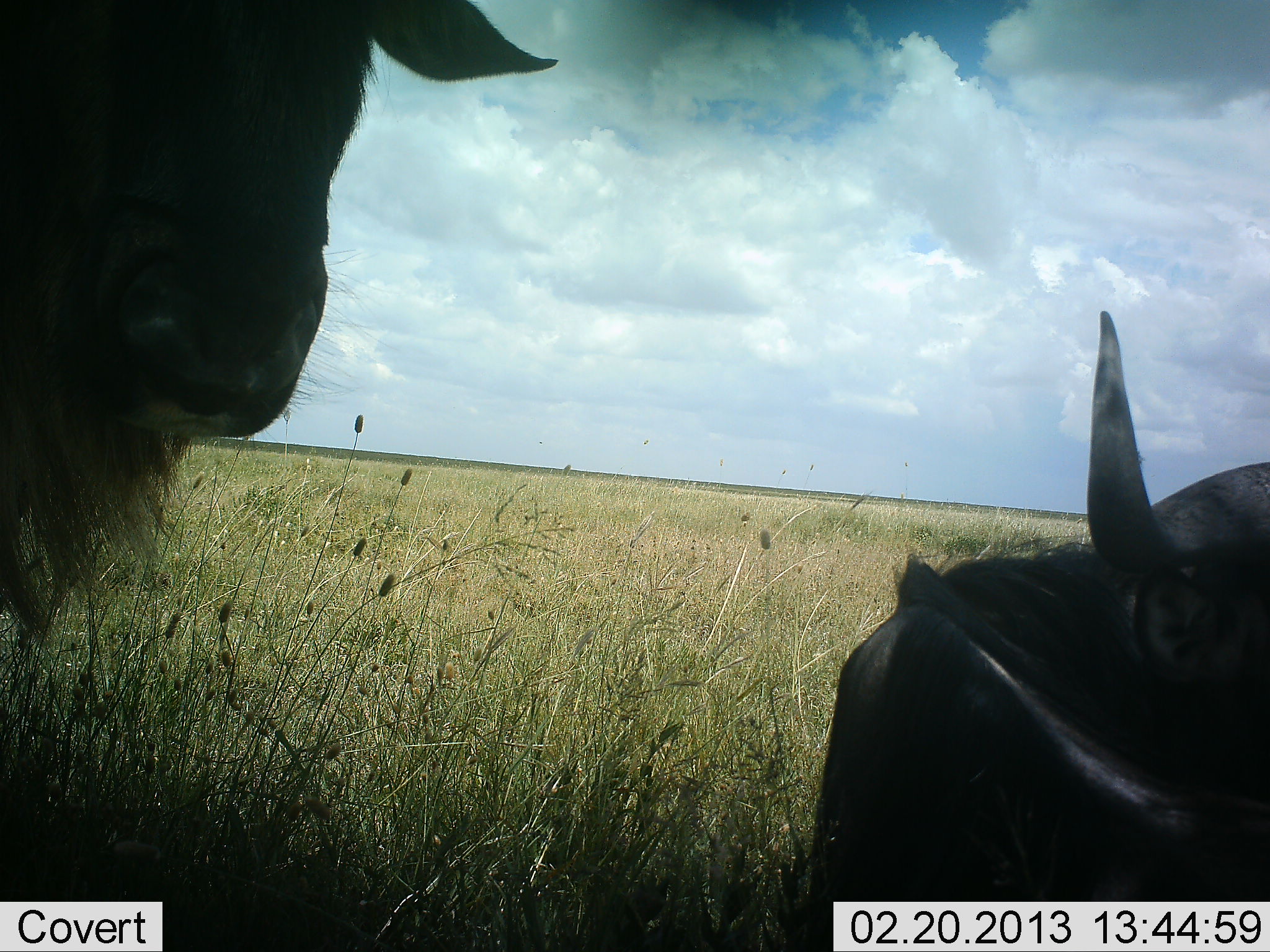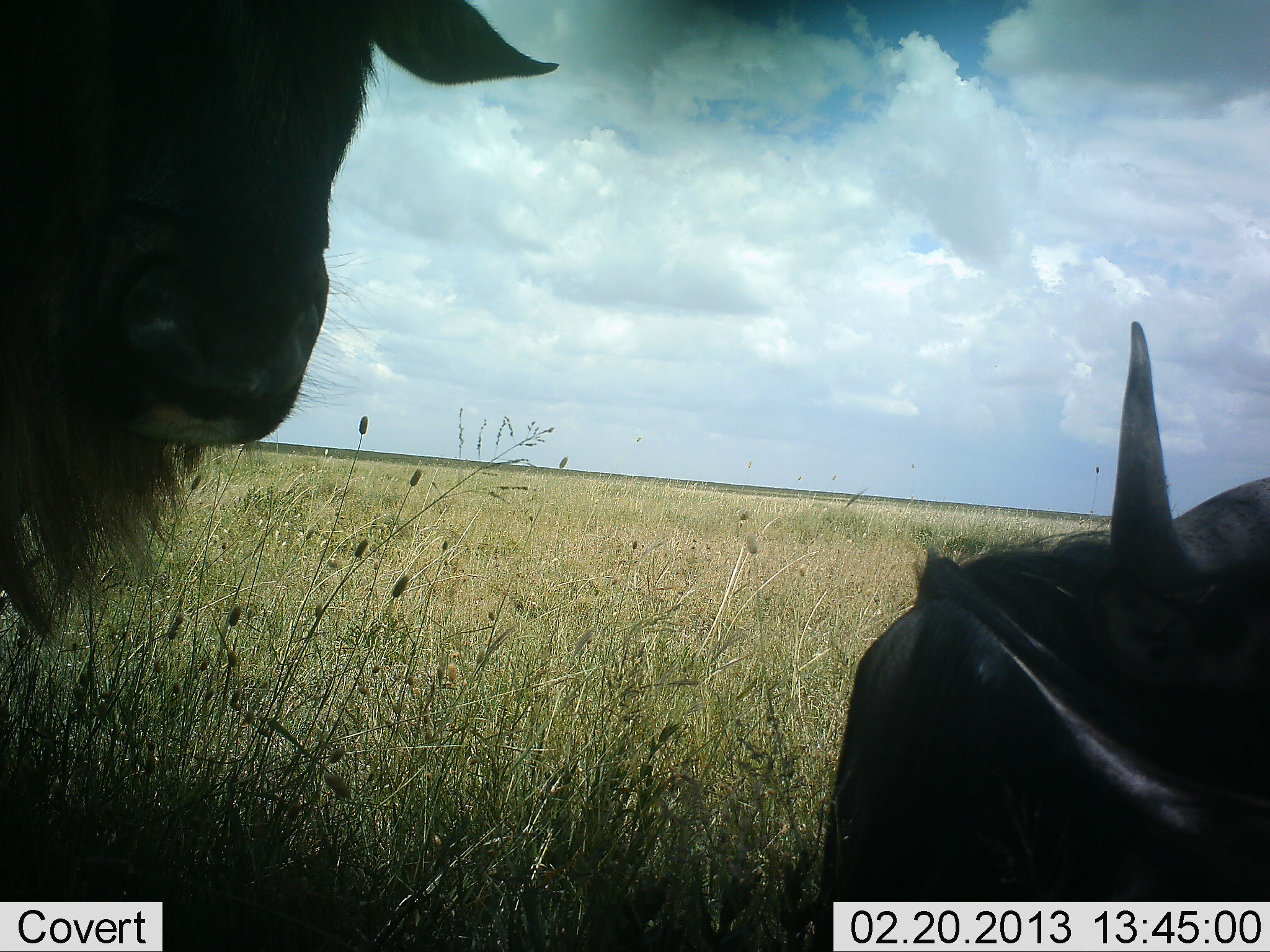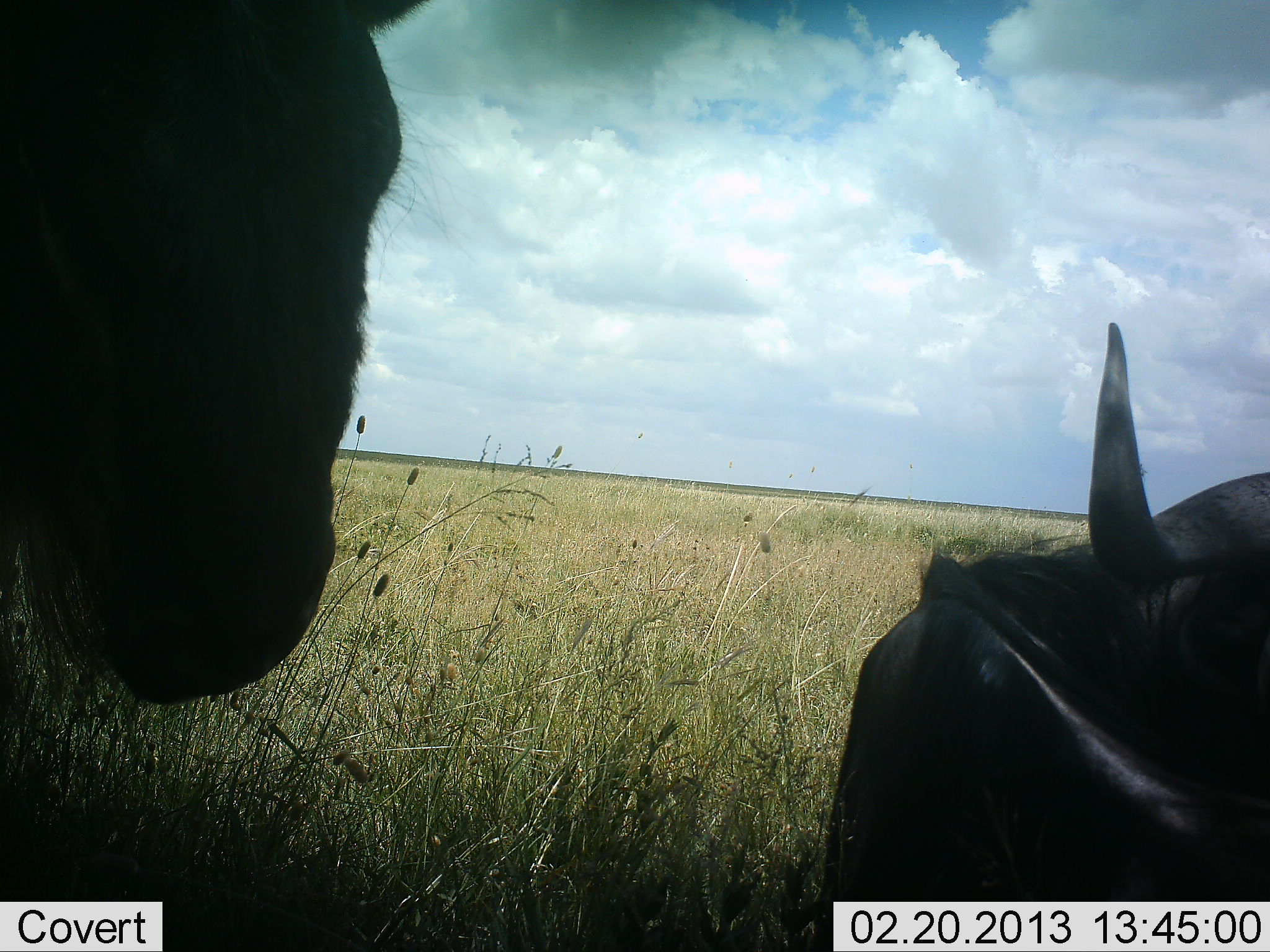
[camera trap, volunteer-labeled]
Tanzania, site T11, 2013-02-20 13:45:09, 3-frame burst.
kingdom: Animalia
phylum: Chordata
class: Mammalia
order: Artiodactyla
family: Bovidae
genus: Connochaetes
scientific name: Connochaetes taurinus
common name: blue wildebeest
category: wildebeest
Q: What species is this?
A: Wildebeest (blue wildebeest) (Connochaetes taurinus).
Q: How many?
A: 2.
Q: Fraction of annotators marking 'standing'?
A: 59%.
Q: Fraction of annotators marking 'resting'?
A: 77%.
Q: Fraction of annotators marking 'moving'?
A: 0%.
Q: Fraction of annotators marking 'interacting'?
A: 0%.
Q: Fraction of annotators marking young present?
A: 0%.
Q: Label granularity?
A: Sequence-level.